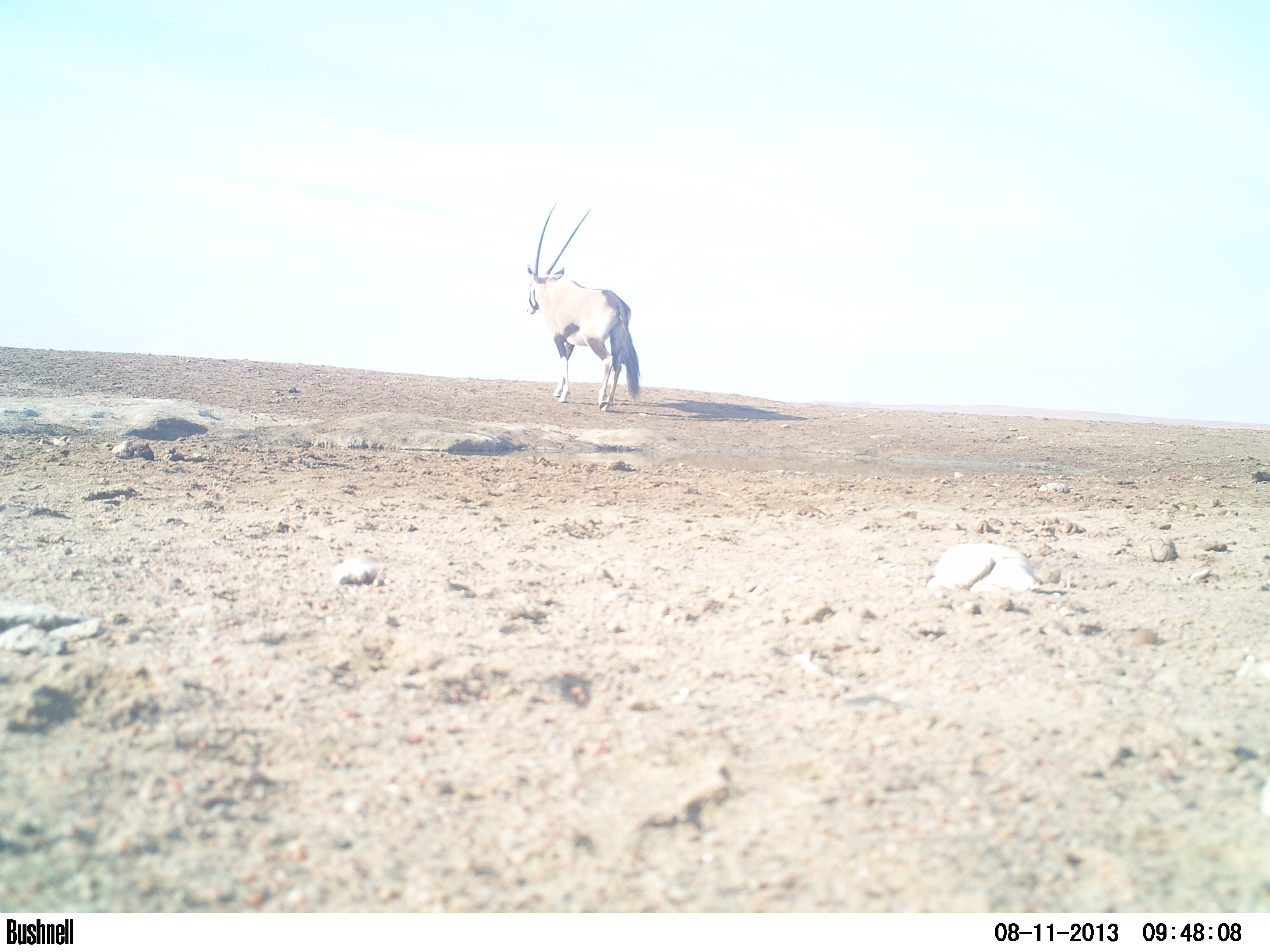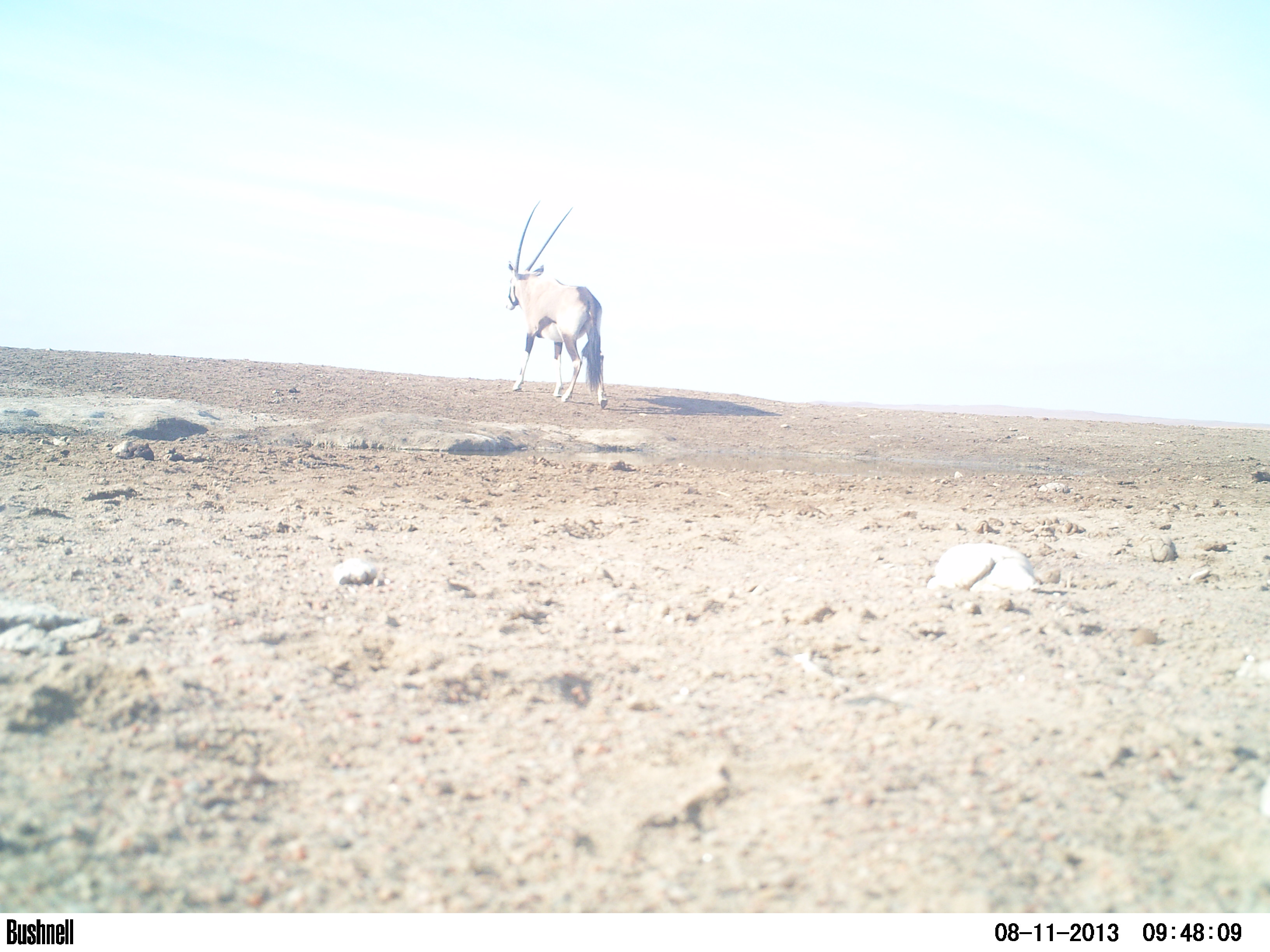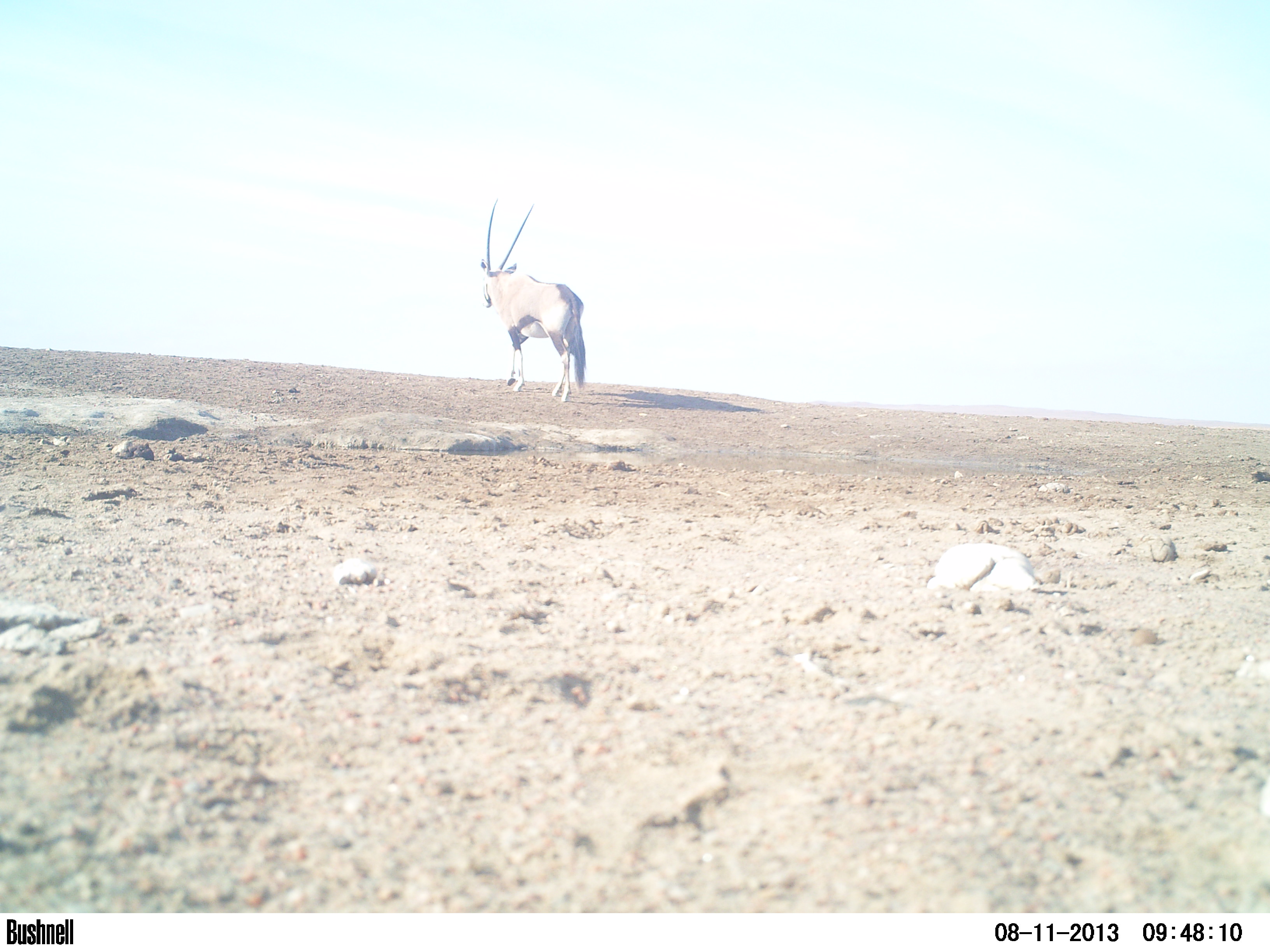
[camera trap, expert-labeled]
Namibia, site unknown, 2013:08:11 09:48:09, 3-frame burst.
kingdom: Animalia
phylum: Chordata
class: Mammalia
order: Artiodactyla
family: Bovidae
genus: Oryx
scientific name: Oryx gazella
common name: gemsbok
Oryx gazella (gemsbok).